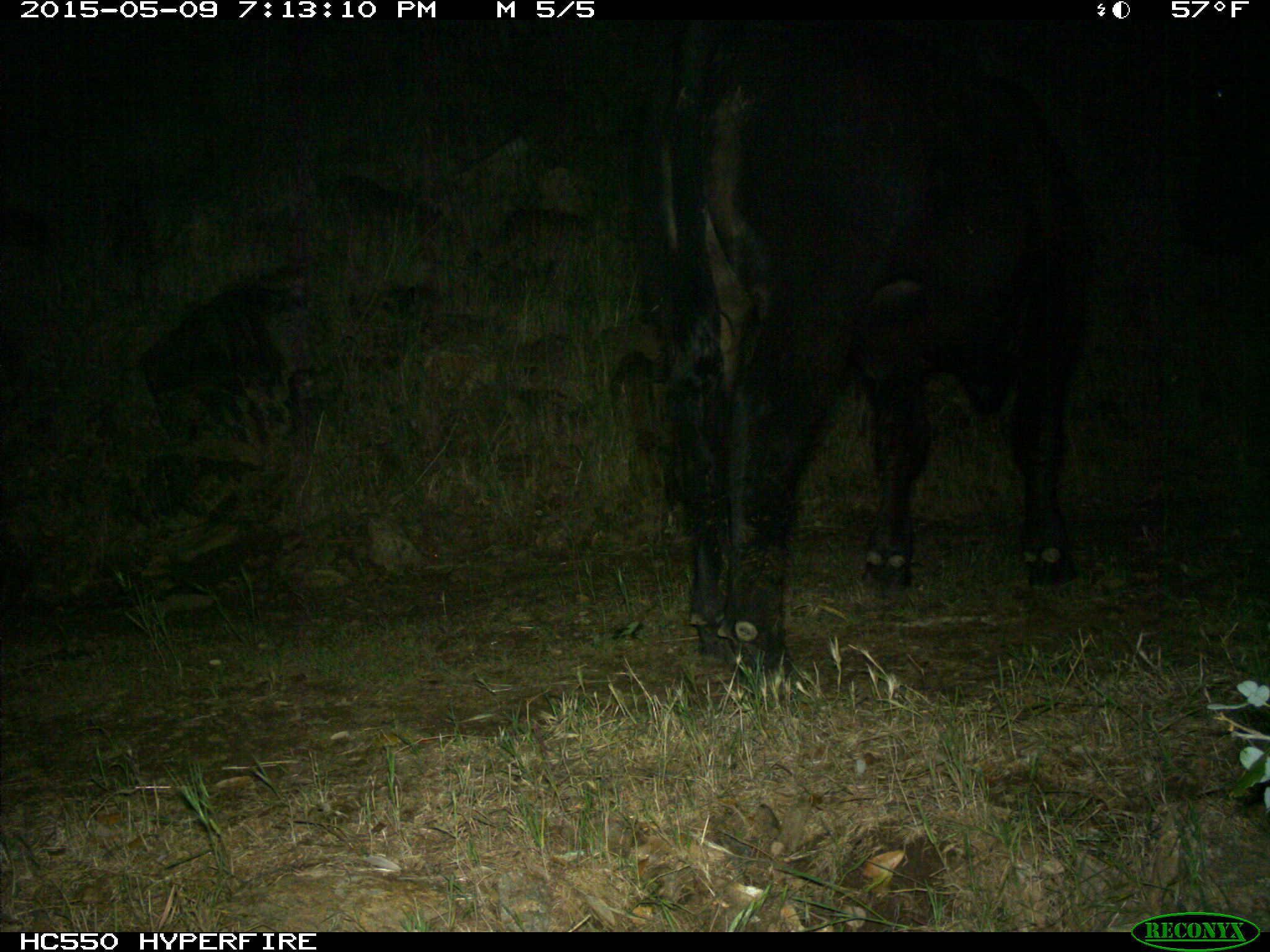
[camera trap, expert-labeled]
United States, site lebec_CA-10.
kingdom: Animalia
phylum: Chordata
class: Mammalia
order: Artiodactyla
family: Bovidae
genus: Bos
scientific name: Bos taurus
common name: domestic cow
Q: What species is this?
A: Bos taurus (domestic cow).